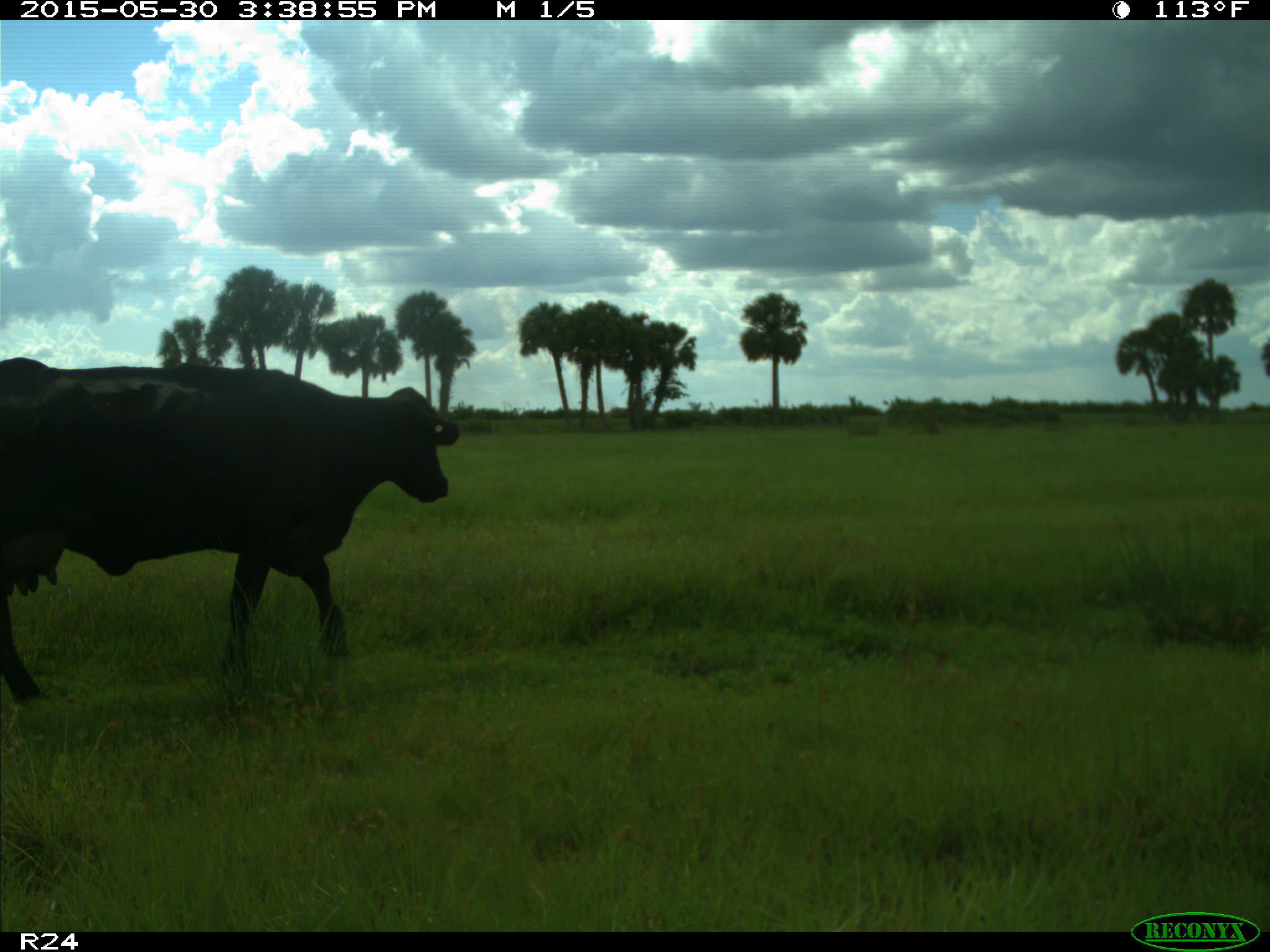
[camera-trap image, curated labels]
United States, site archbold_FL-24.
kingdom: Animalia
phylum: Chordata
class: Mammalia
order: Artiodactyla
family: Bovidae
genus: Bos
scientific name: Bos taurus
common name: domestic cow